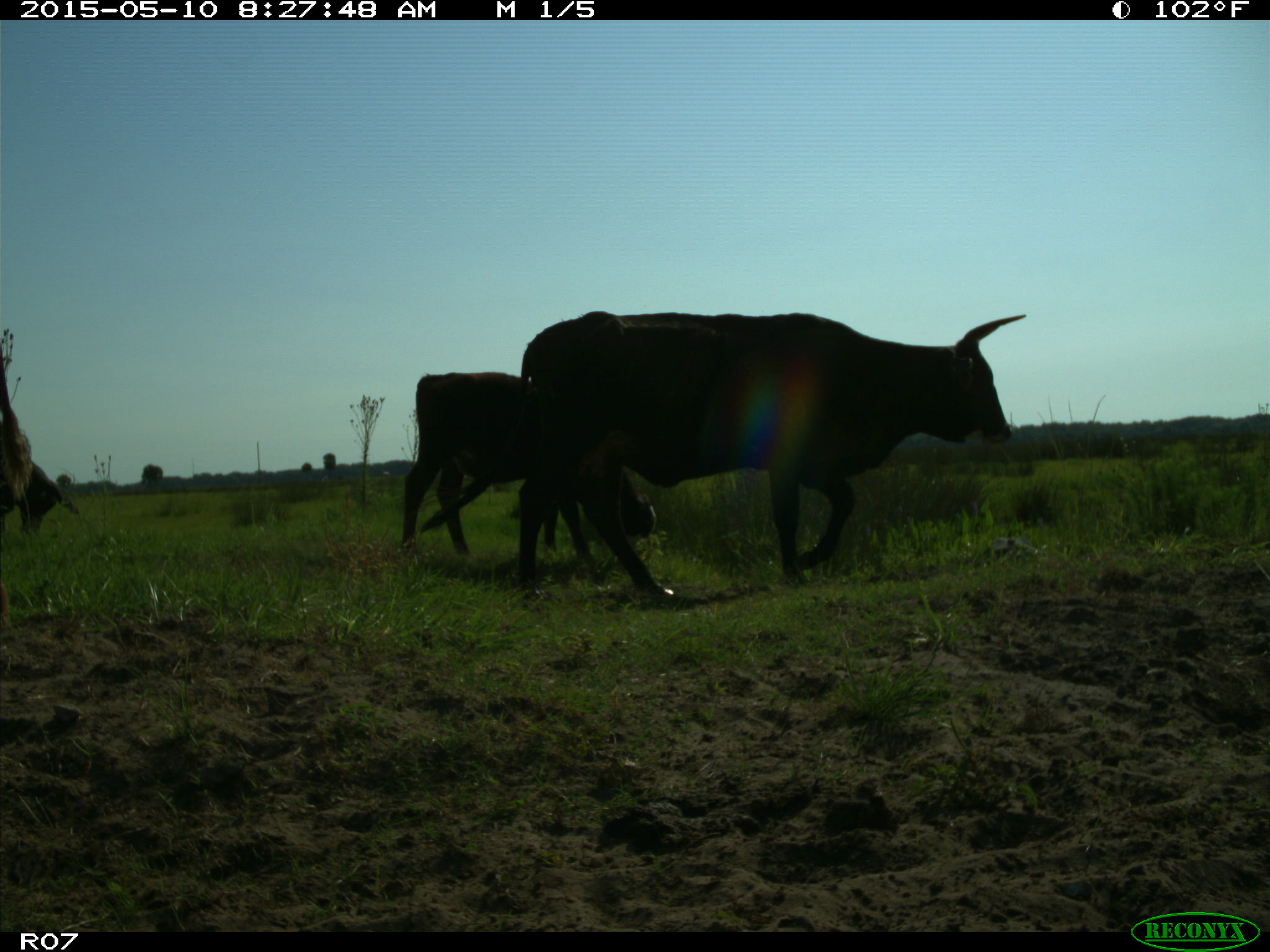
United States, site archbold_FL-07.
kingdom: Animalia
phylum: Chordata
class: Mammalia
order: Artiodactyla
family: Bovidae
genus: Bos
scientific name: Bos taurus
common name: domestic cow